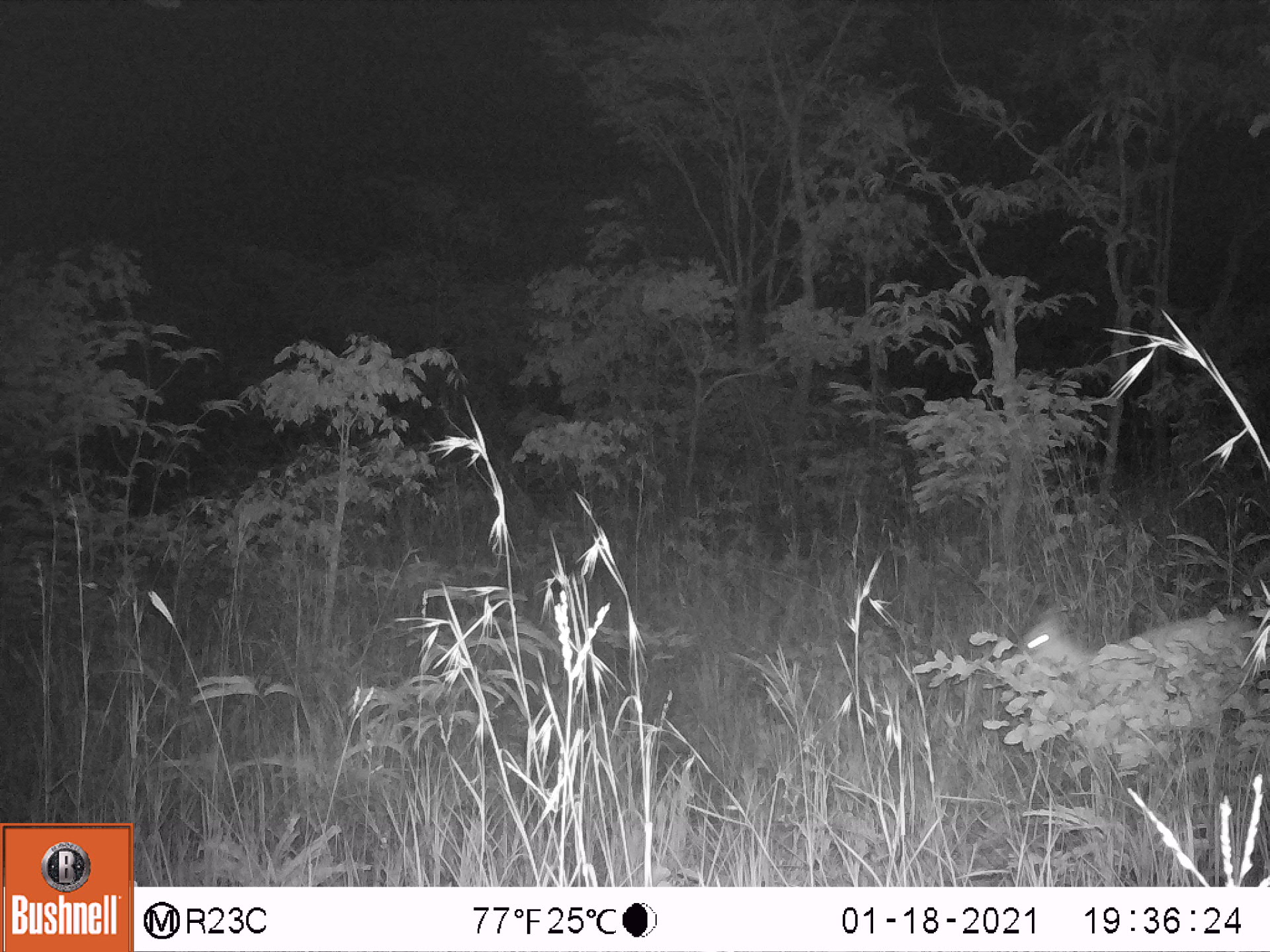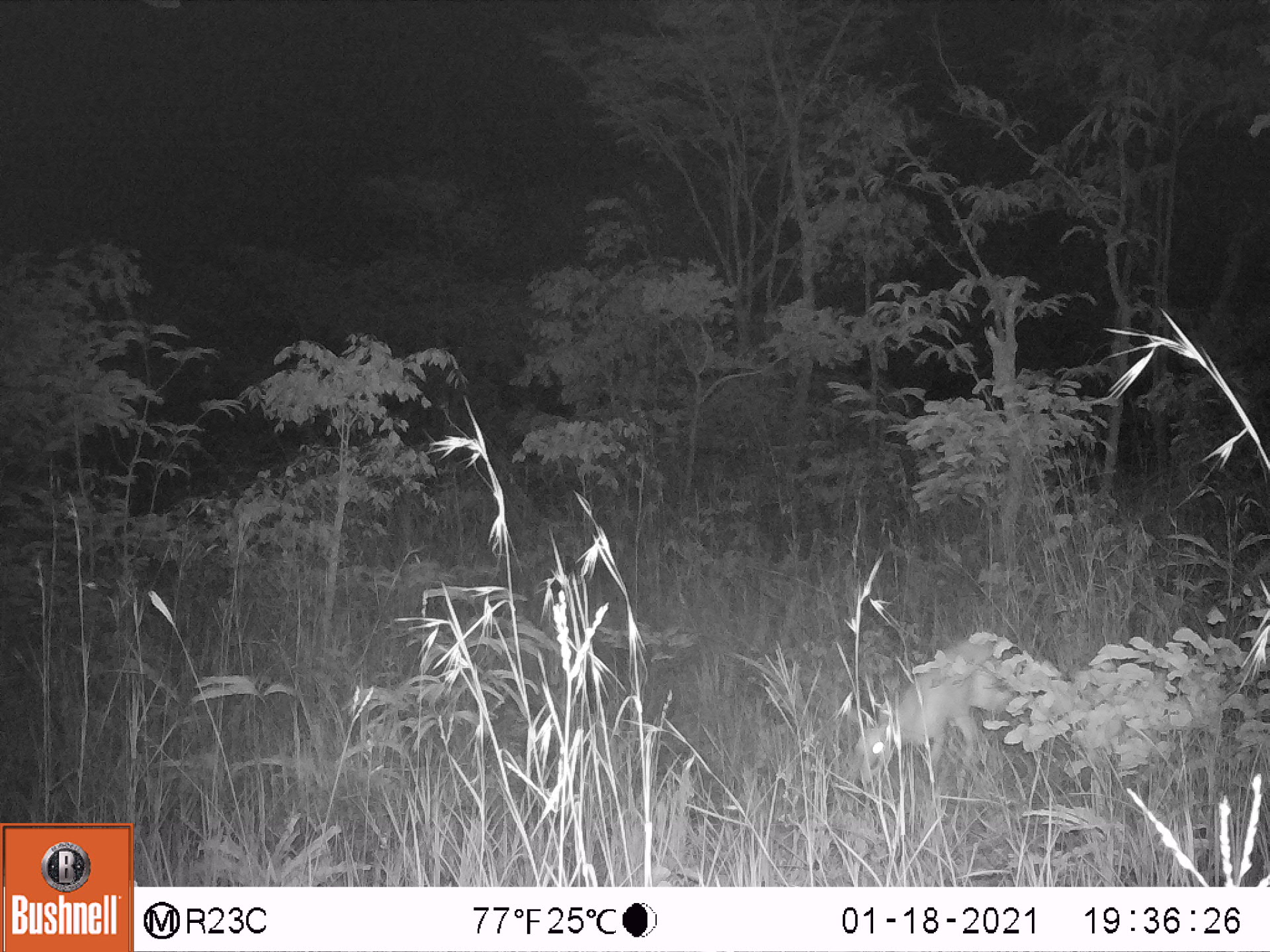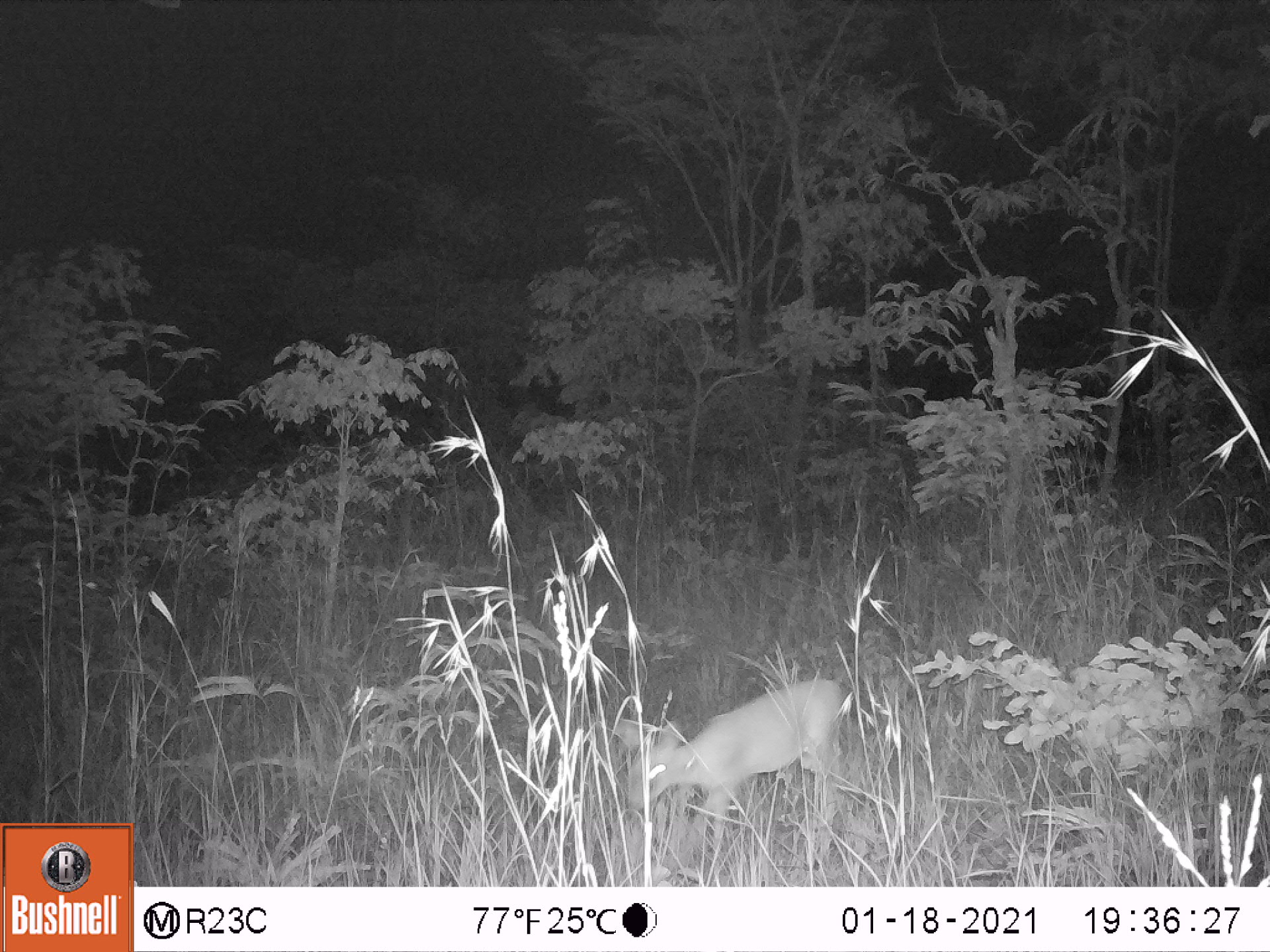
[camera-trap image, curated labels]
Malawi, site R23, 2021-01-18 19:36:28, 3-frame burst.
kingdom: Animalia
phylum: Chordata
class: Mammalia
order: Artiodactyla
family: Bovidae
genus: Sylvicapra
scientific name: Sylvicapra grimmia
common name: common duiker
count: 1